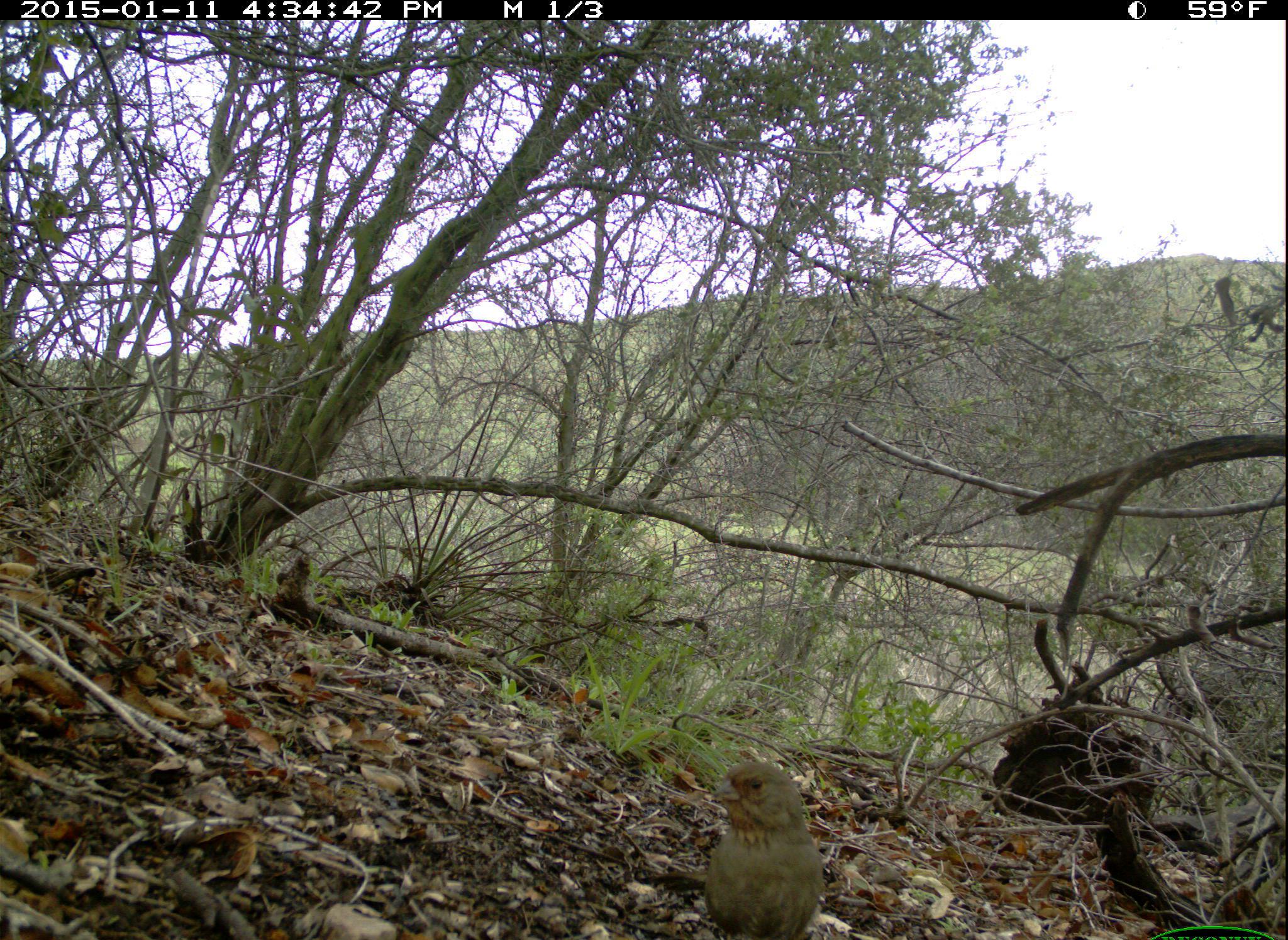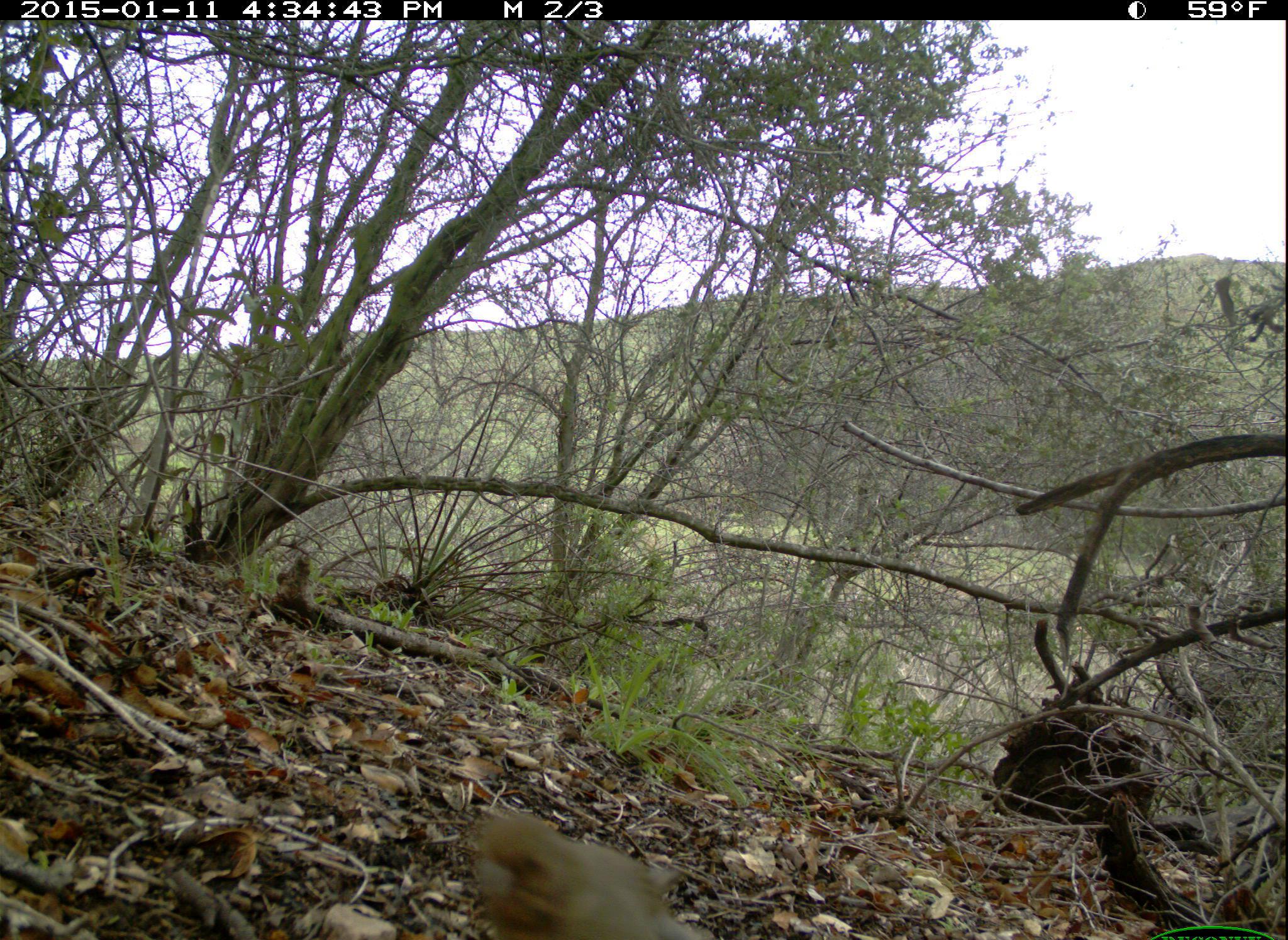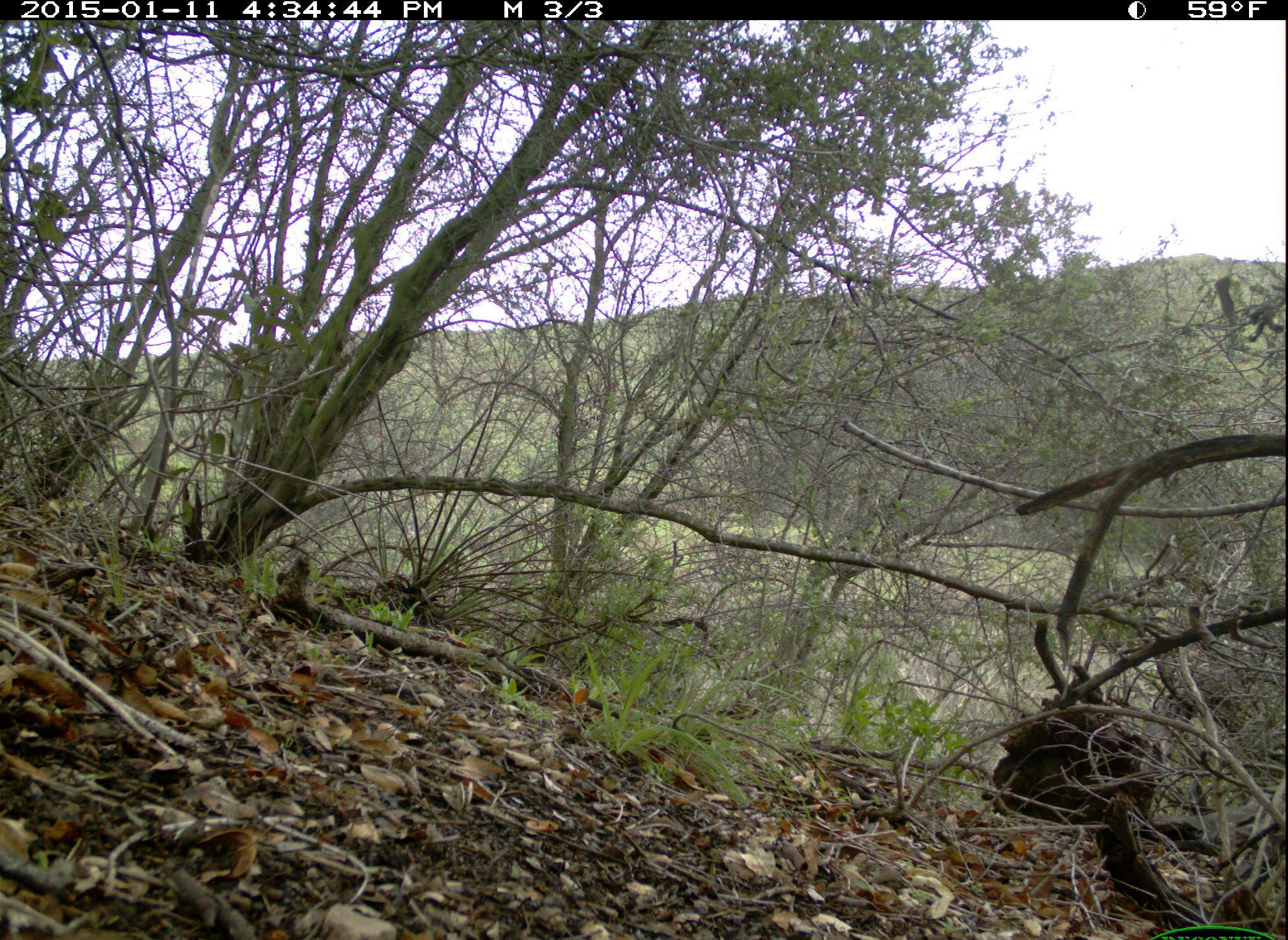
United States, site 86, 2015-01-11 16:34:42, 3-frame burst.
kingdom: Animalia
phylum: Chordata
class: Aves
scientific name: Aves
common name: bird